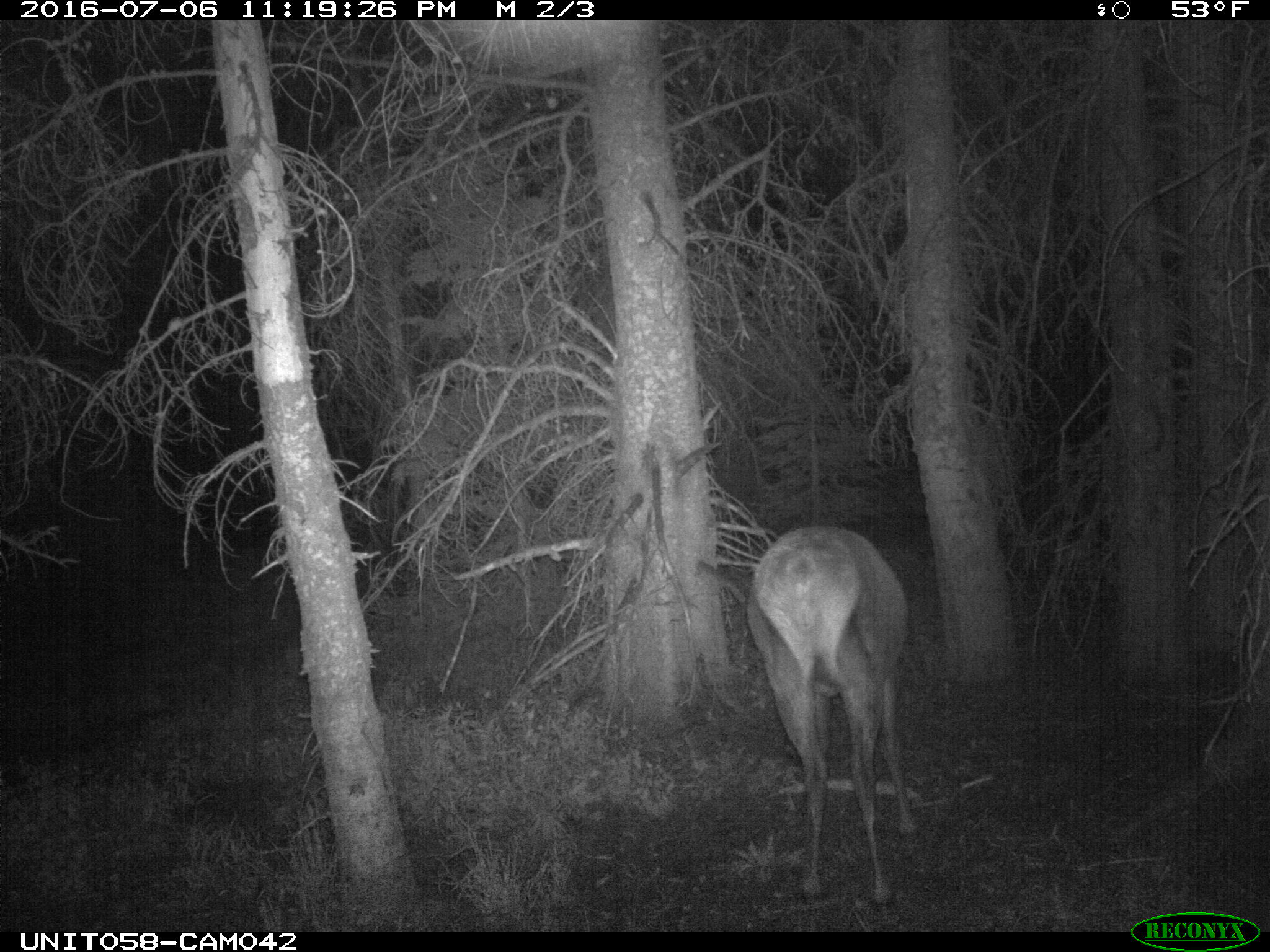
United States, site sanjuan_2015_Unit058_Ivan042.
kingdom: Animalia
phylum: Chordata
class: Mammalia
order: Artiodactyla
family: Cervidae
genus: Cervus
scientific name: Cervus elaphus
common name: red deer